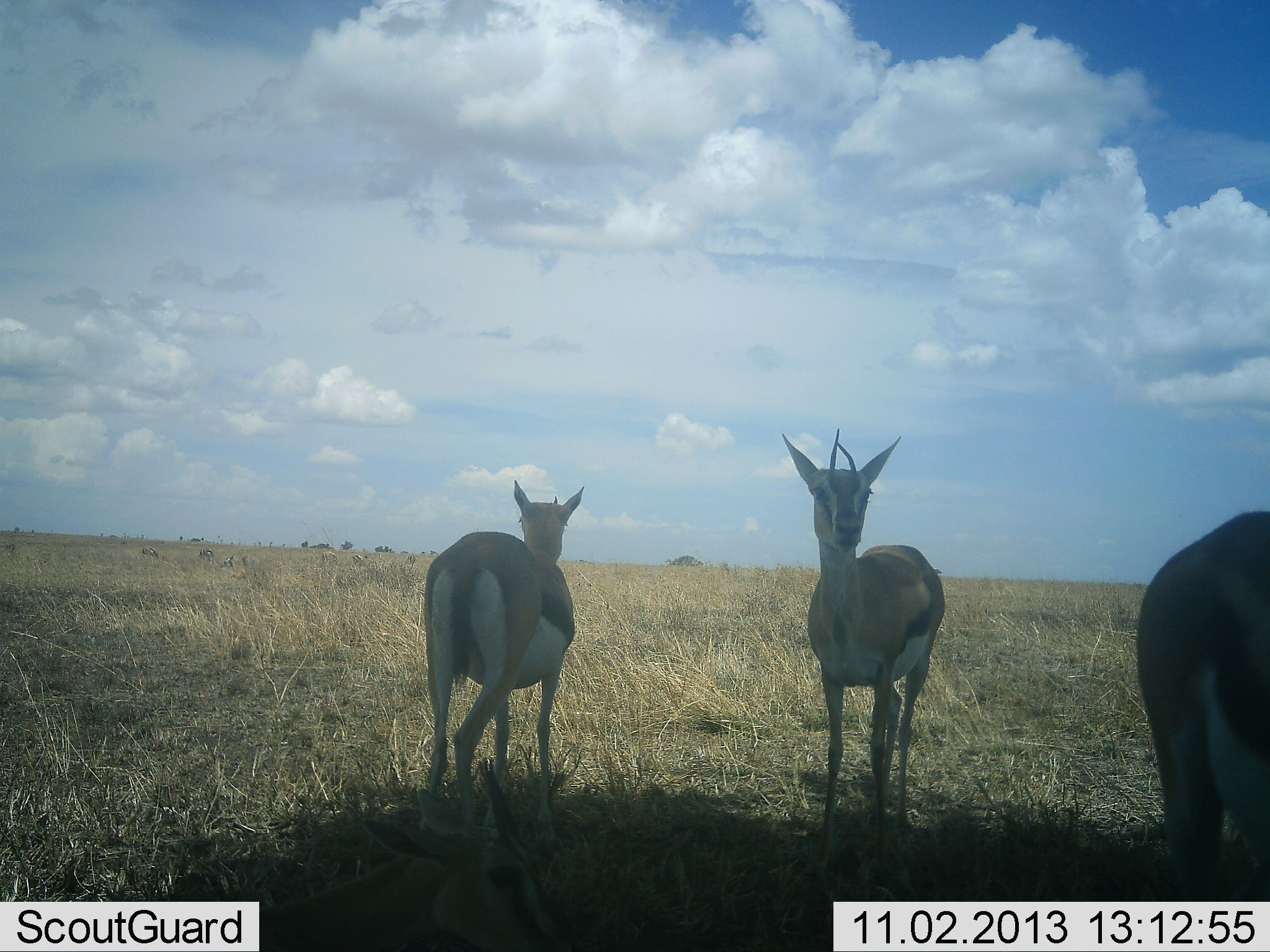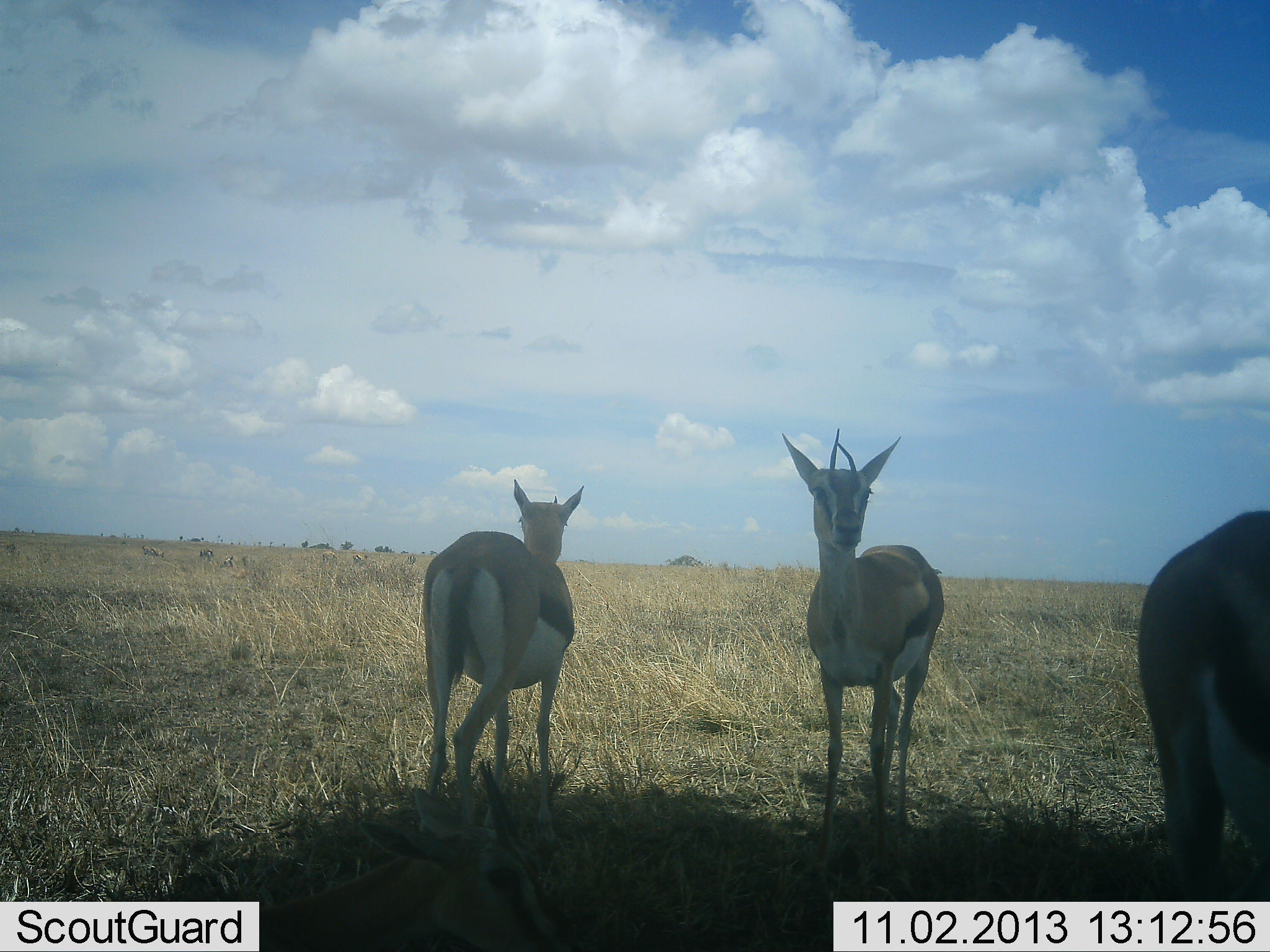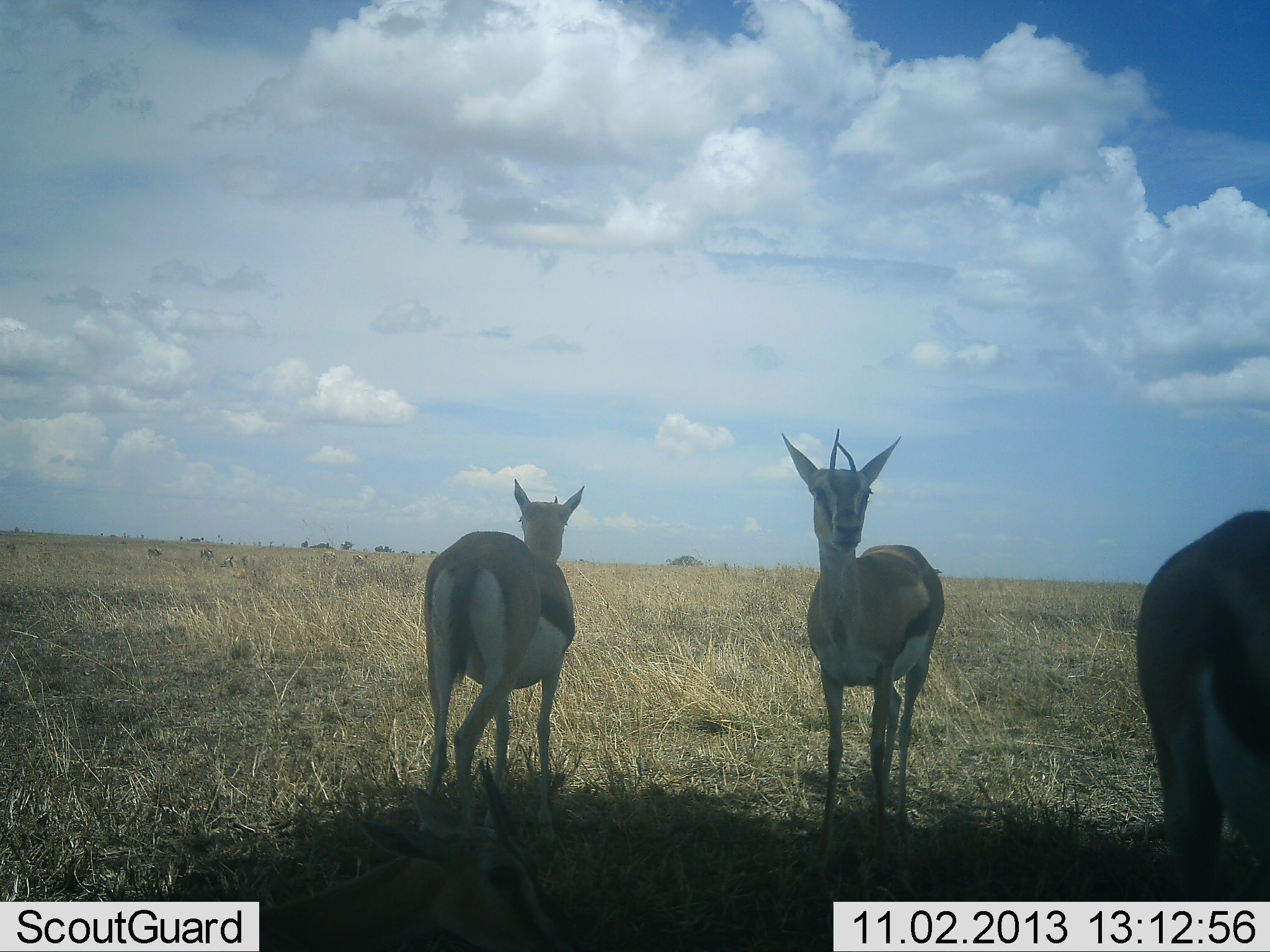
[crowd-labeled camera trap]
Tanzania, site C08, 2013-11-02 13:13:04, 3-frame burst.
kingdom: Animalia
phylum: Chordata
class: Mammalia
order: Artiodactyla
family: Bovidae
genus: Eudorcas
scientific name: Eudorcas thomsonii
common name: thomson's gazelle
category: gazellethomsons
Gazellethomsons (thomson's gazelle) (Eudorcas thomsonii), count 3. Behavior (volunteer vote fractions): standing 96%, resting 2%, moving 13%, interacting 0%. Young present (vote fraction): 0%. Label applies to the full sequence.